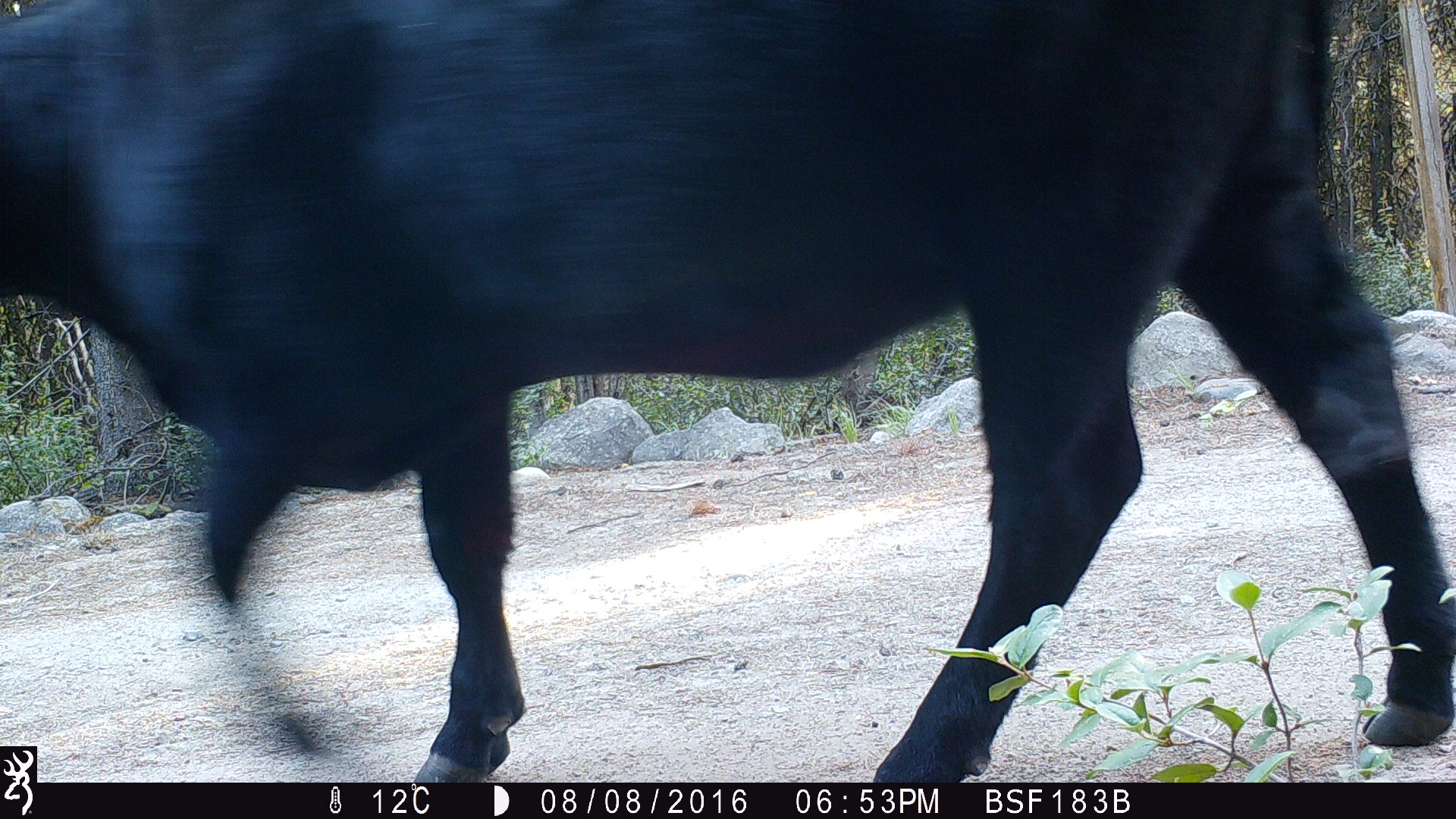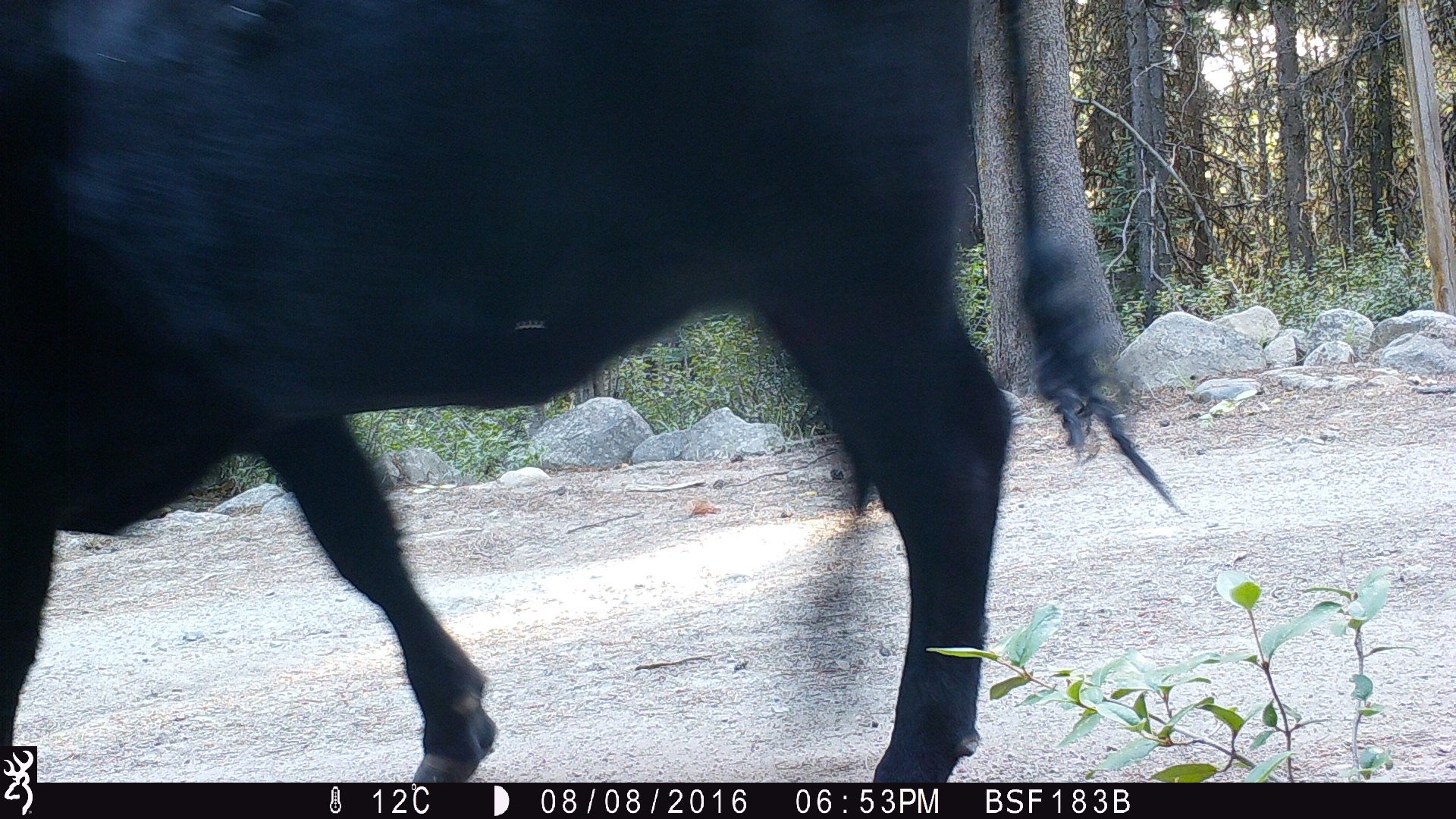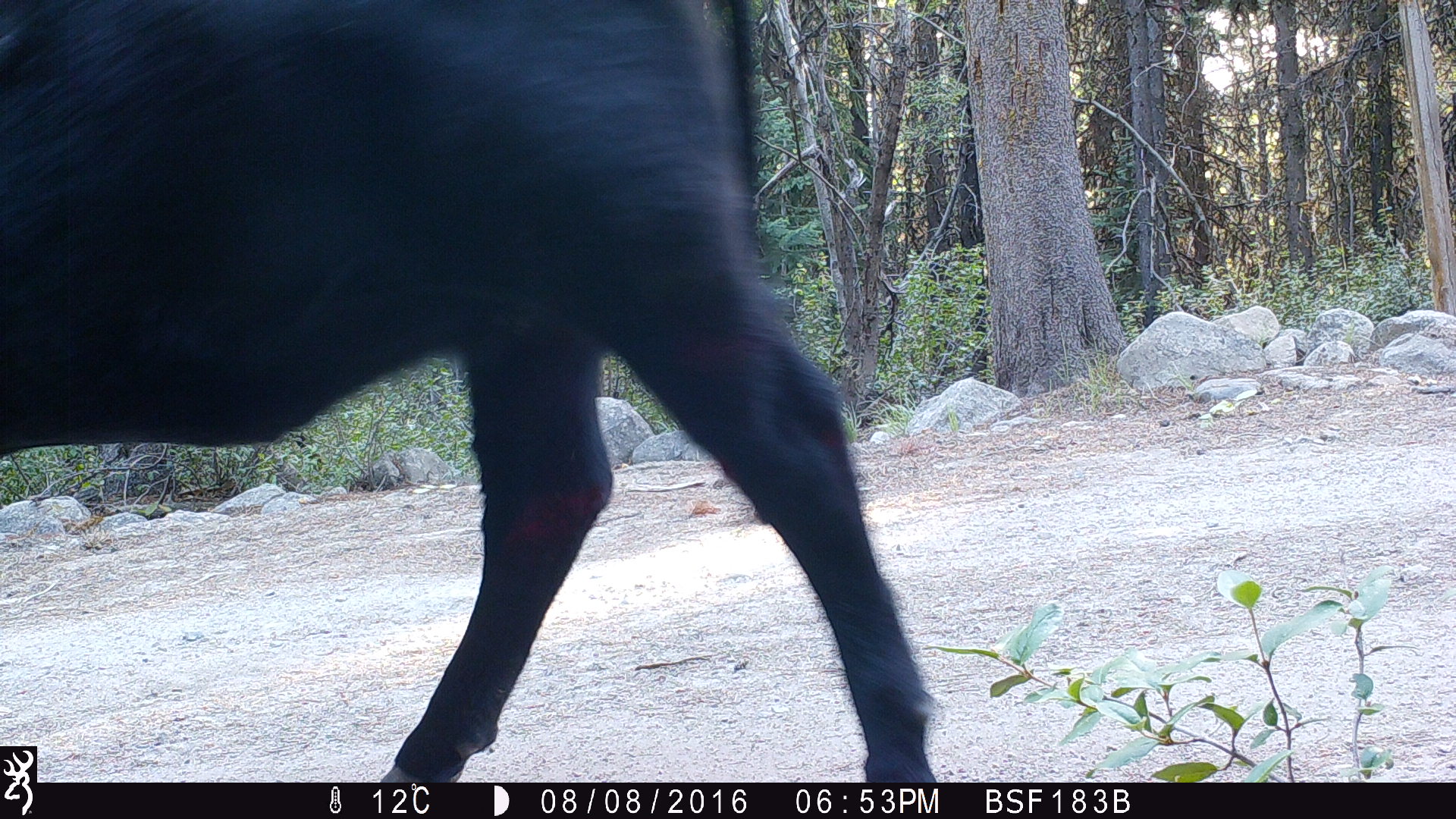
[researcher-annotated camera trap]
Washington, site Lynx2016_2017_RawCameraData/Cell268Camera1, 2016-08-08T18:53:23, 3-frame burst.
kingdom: Animalia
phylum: Chordata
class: Mammalia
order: Artiodactyla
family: Bovidae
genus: Bos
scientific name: Bos taurus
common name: domestic cattle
Domestic cattle (Bos taurus). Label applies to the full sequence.